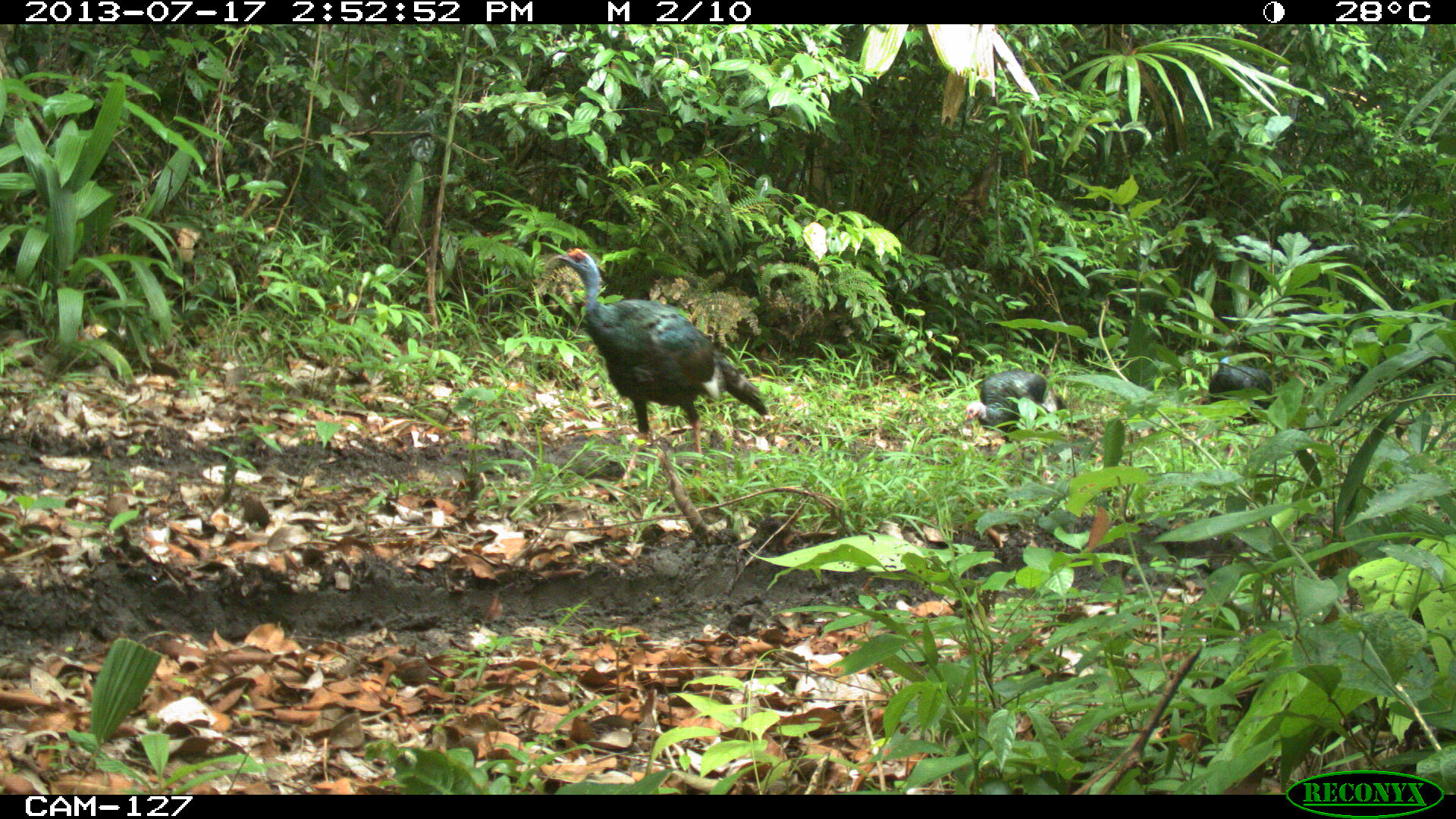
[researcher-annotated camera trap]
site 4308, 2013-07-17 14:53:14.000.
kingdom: Animalia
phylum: Chordata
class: Aves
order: Galliformes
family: Phasianidae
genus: Meleagris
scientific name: Meleagris ocellata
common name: ocellated turkey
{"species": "Meleagris ocellata (ocellated turkey)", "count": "5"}